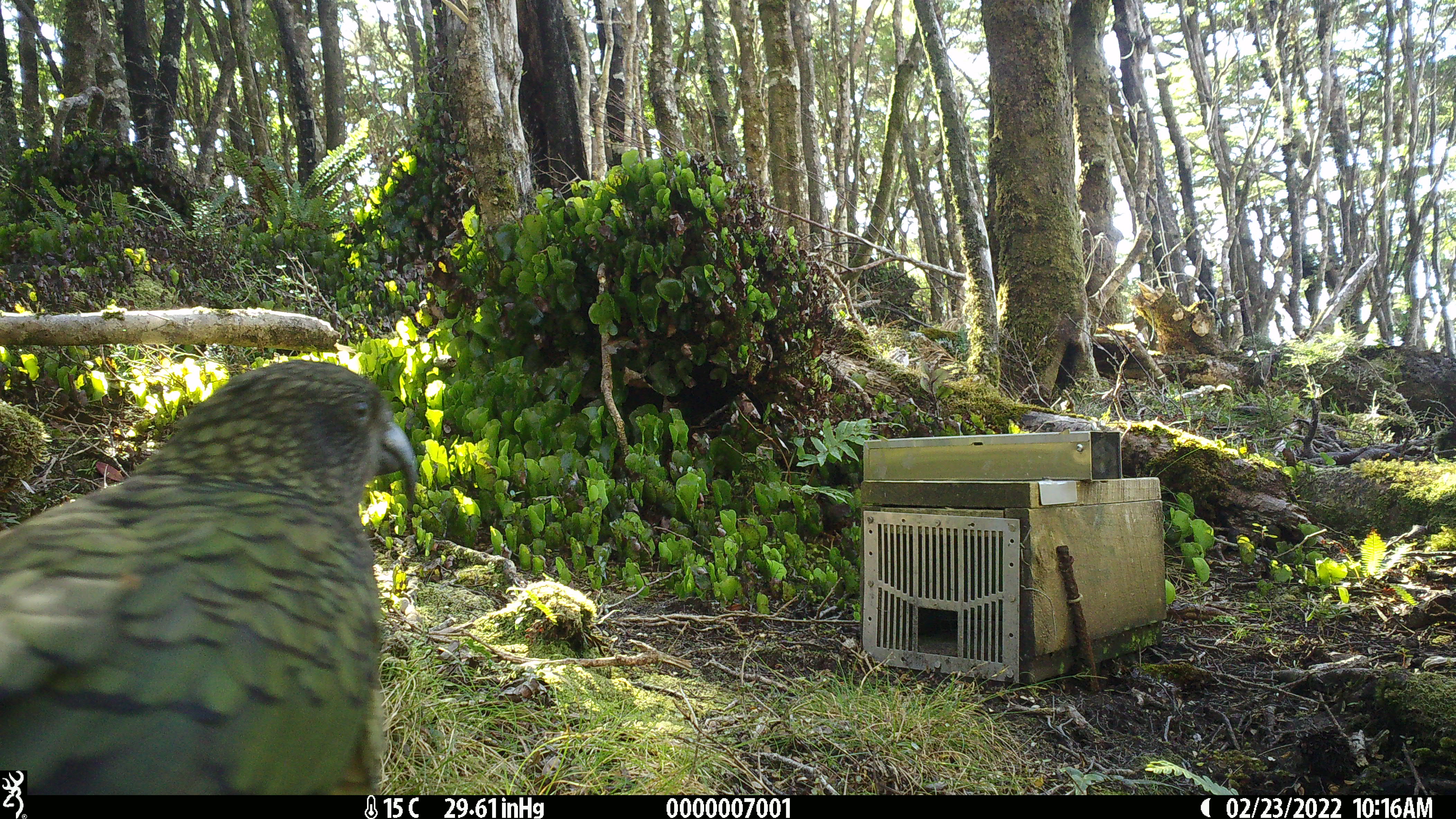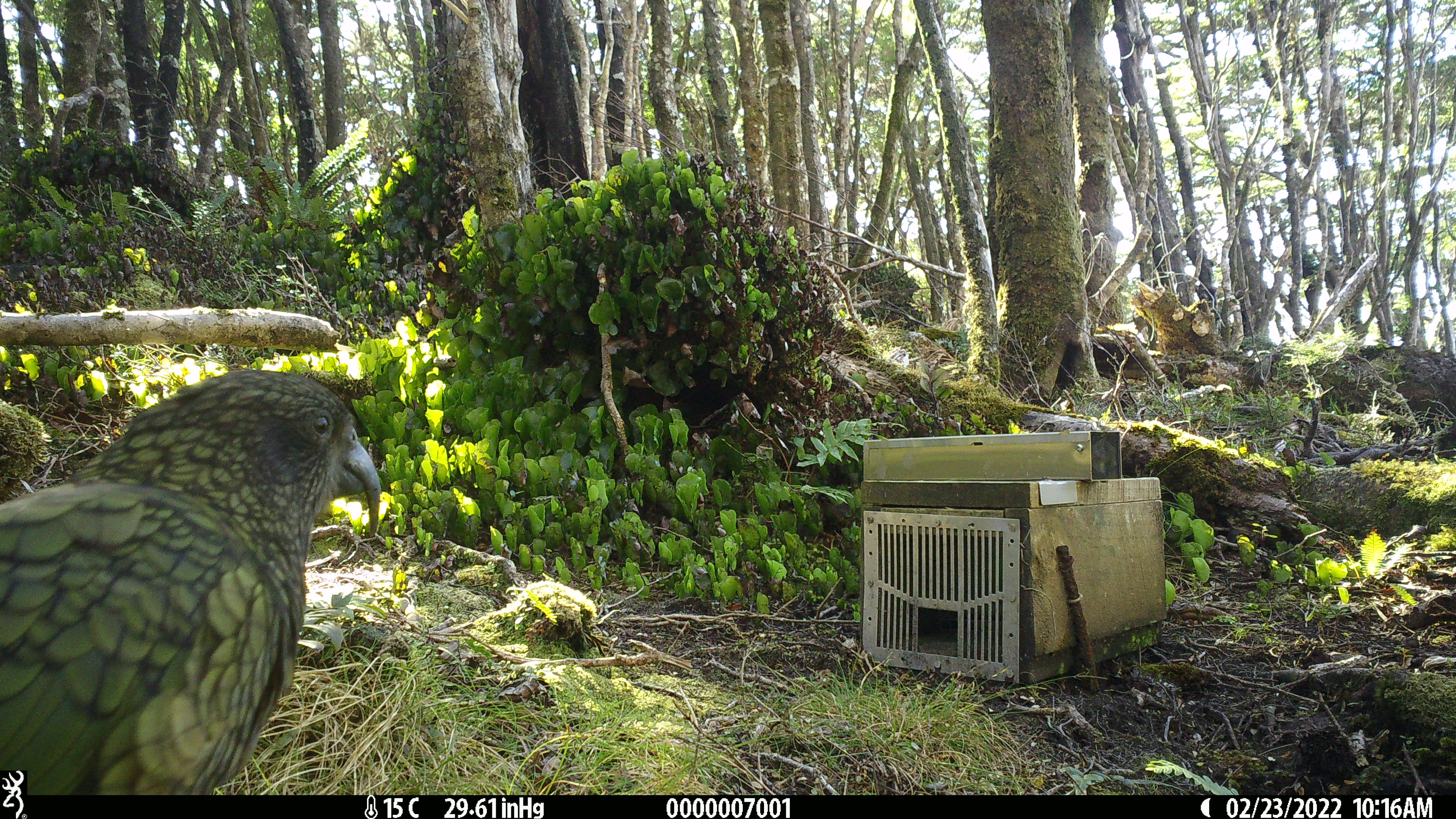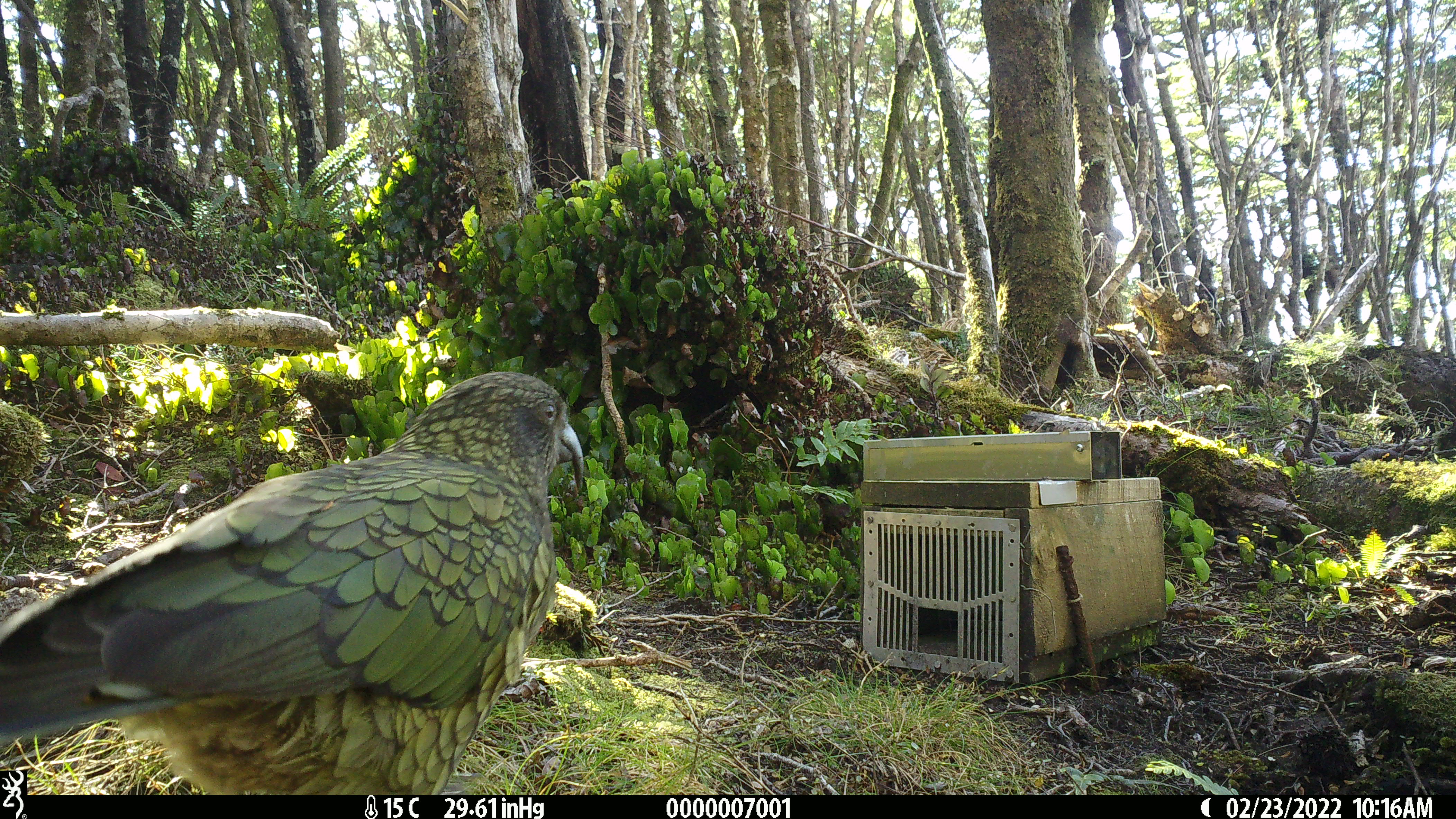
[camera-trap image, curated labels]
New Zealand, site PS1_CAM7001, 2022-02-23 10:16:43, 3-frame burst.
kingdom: Animalia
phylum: Chordata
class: Aves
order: Psittaciformes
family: Strigopidae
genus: Nestor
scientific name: Nestor notabilis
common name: kea